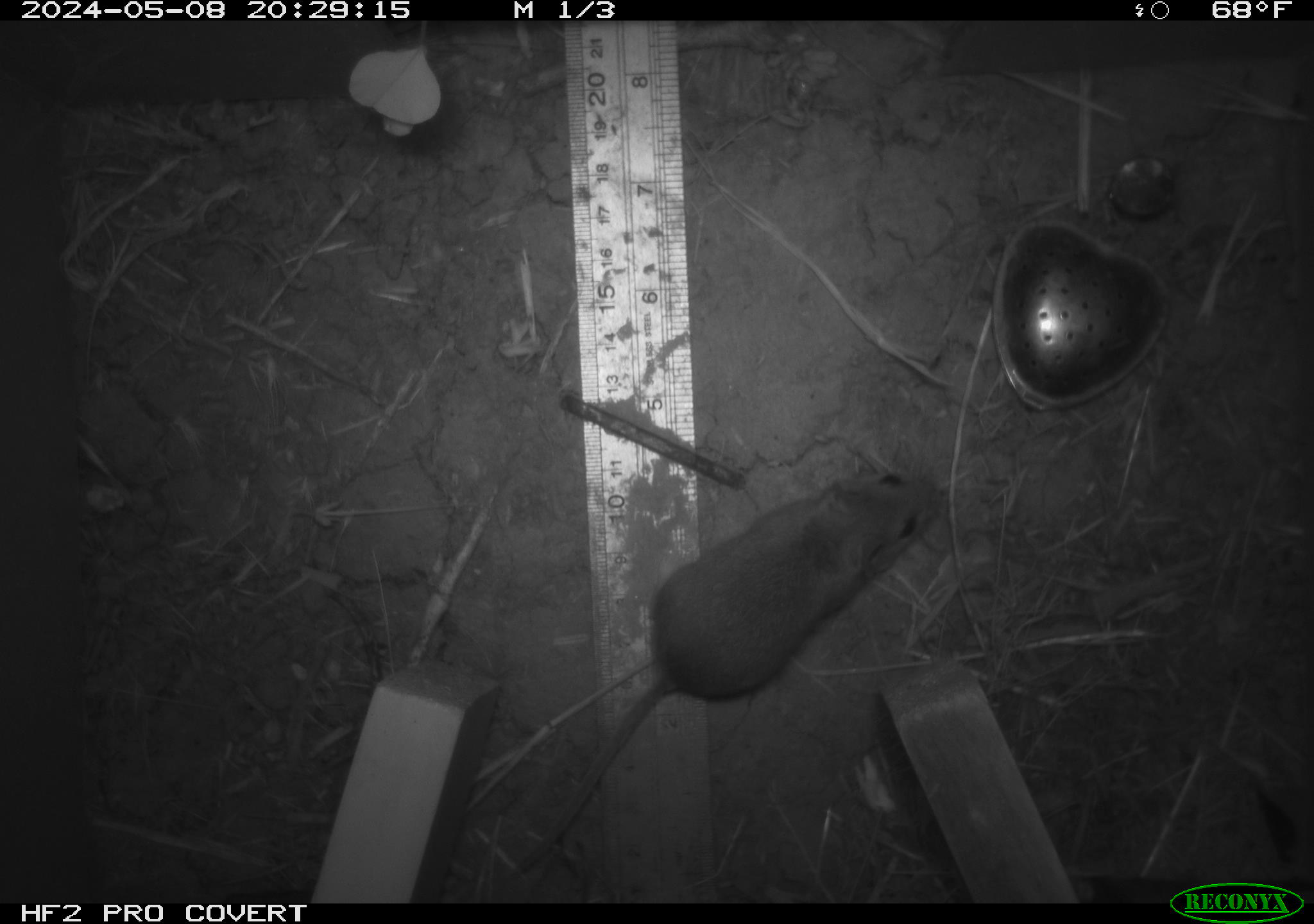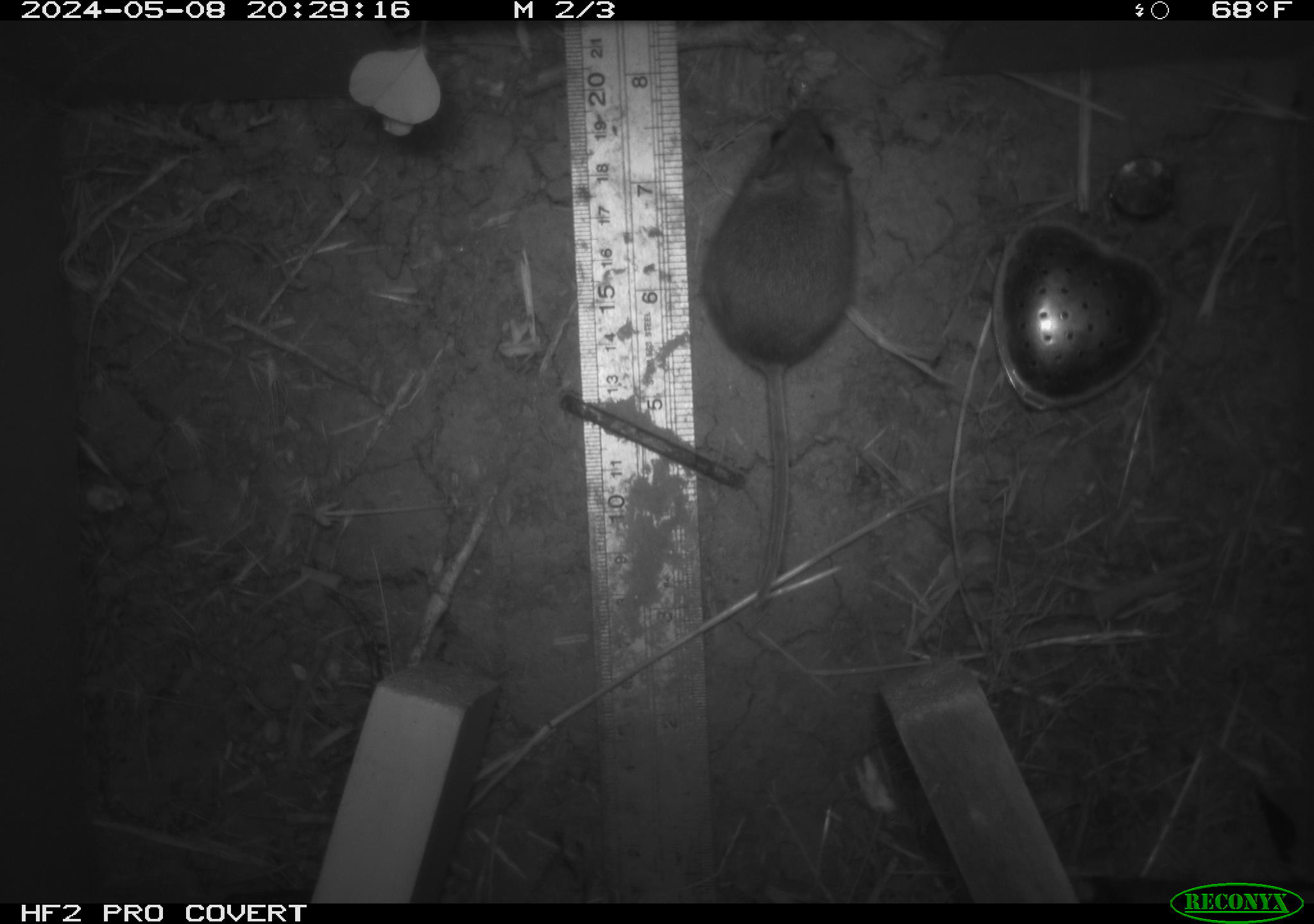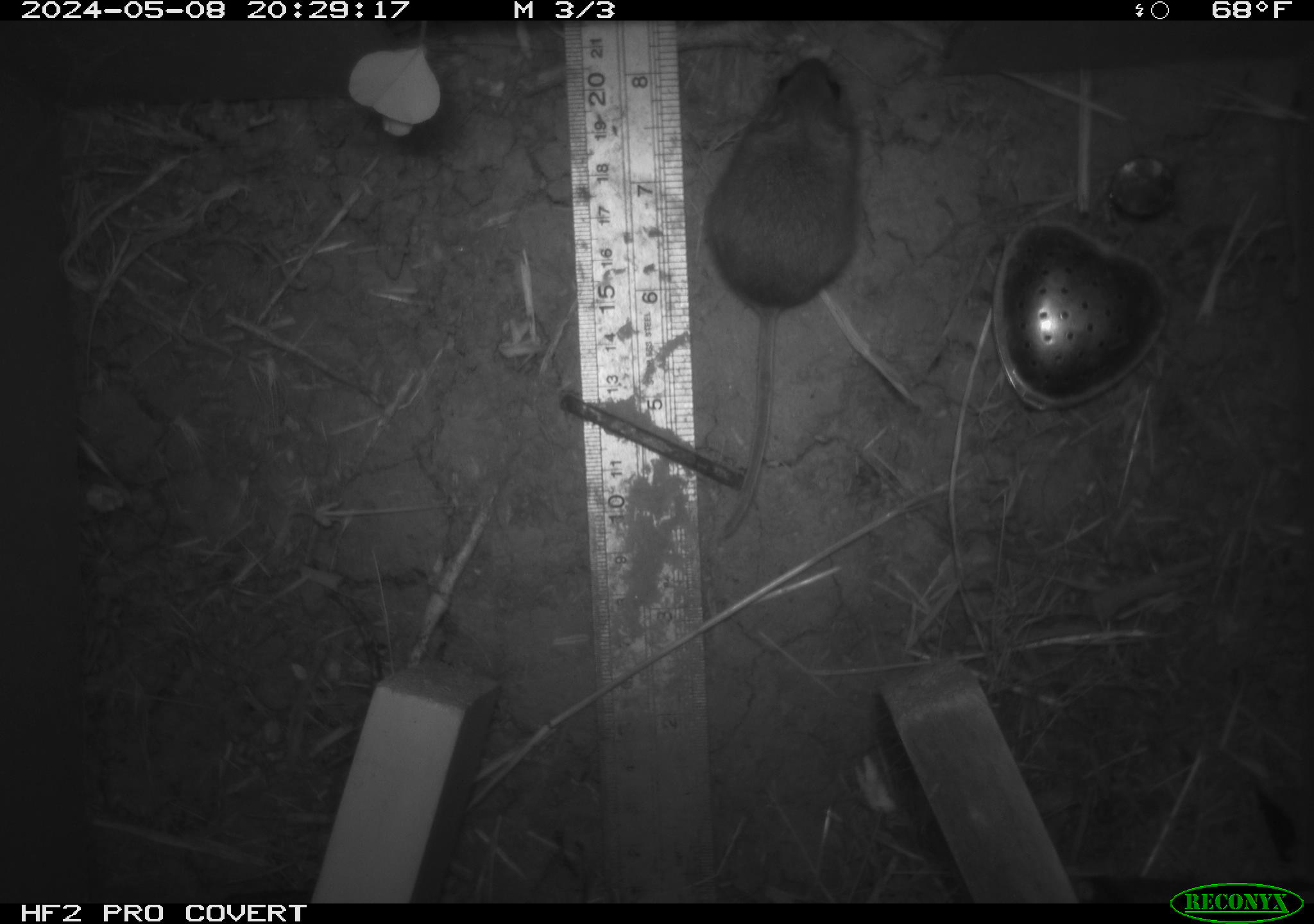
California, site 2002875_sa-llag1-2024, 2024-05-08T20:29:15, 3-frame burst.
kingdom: Animalia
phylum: Chordata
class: Mammalia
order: Rodentia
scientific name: Rodentia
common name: mouse species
Mouse species (Rodentia).